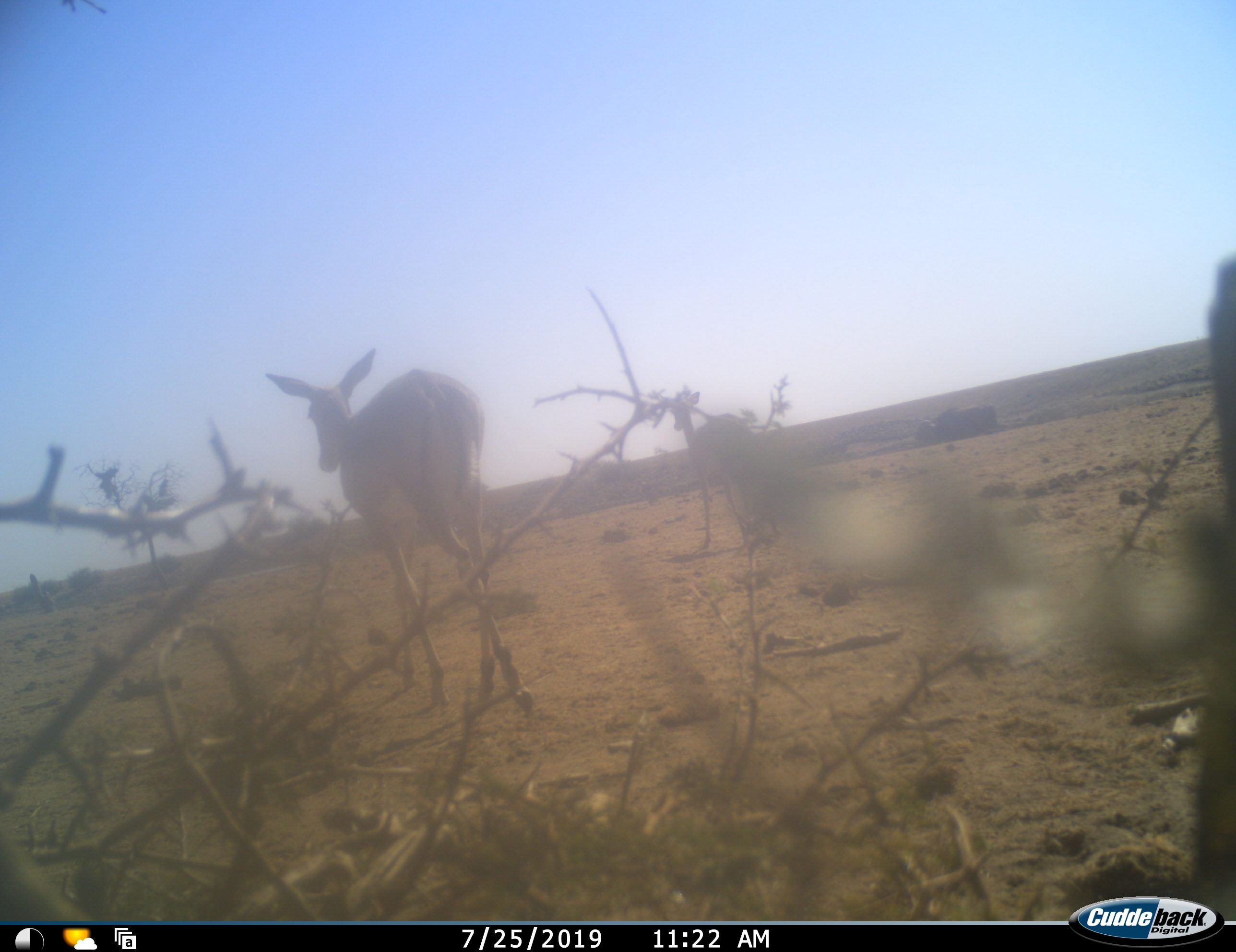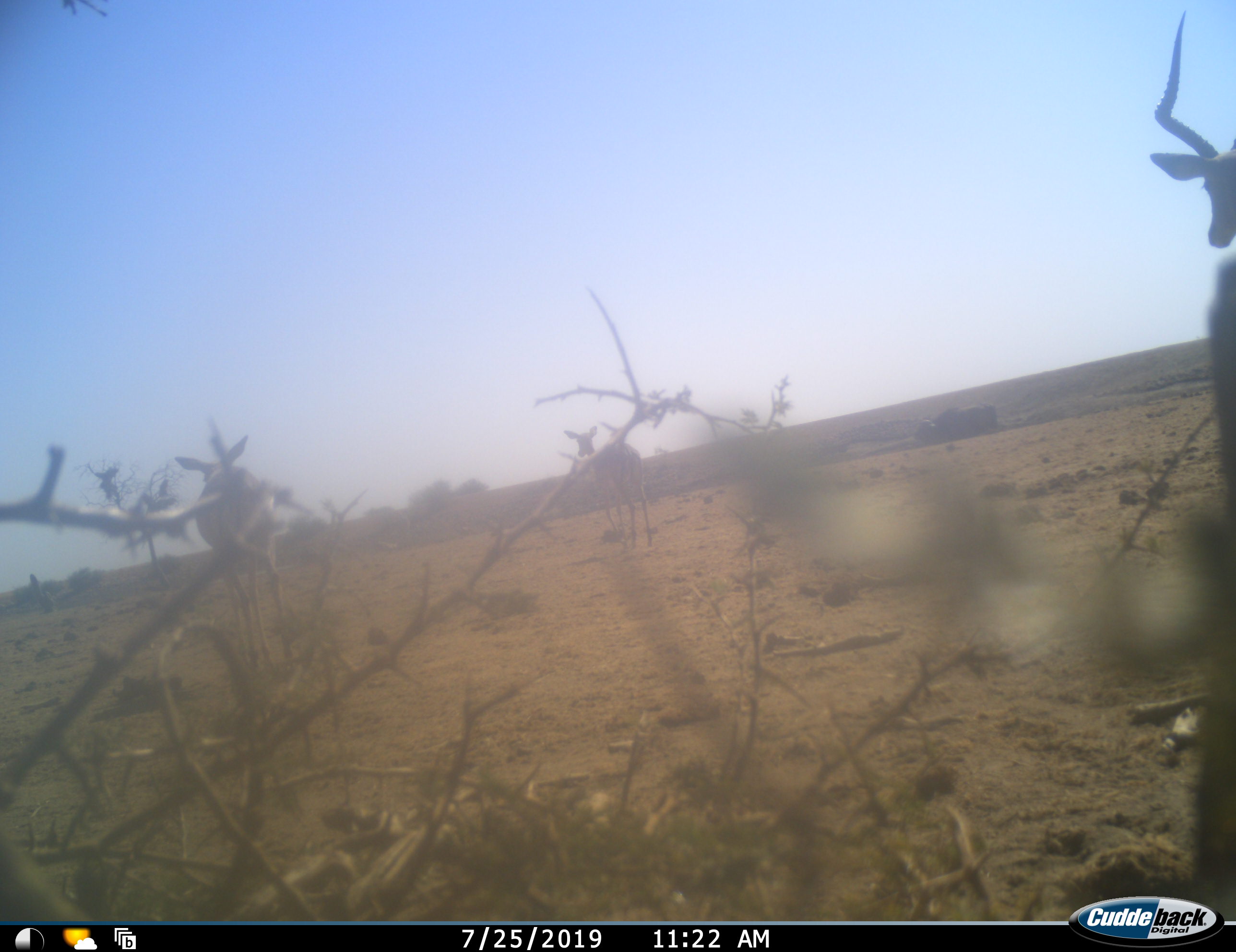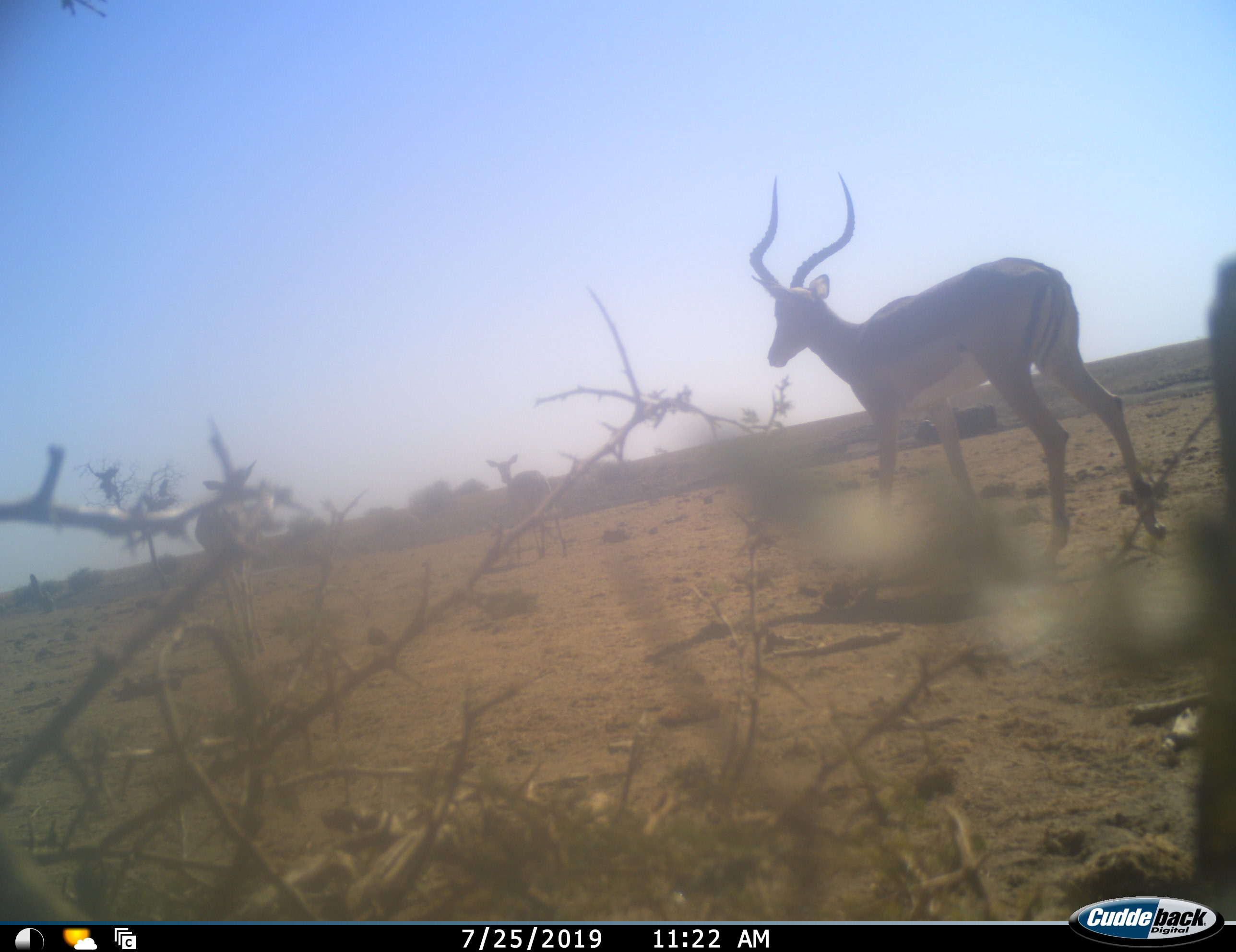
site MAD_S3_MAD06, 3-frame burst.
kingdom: Animalia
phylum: Chordata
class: Mammalia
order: Artiodactyla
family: Bovidae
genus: Aepyceros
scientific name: Aepyceros melampus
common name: impala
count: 3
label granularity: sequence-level